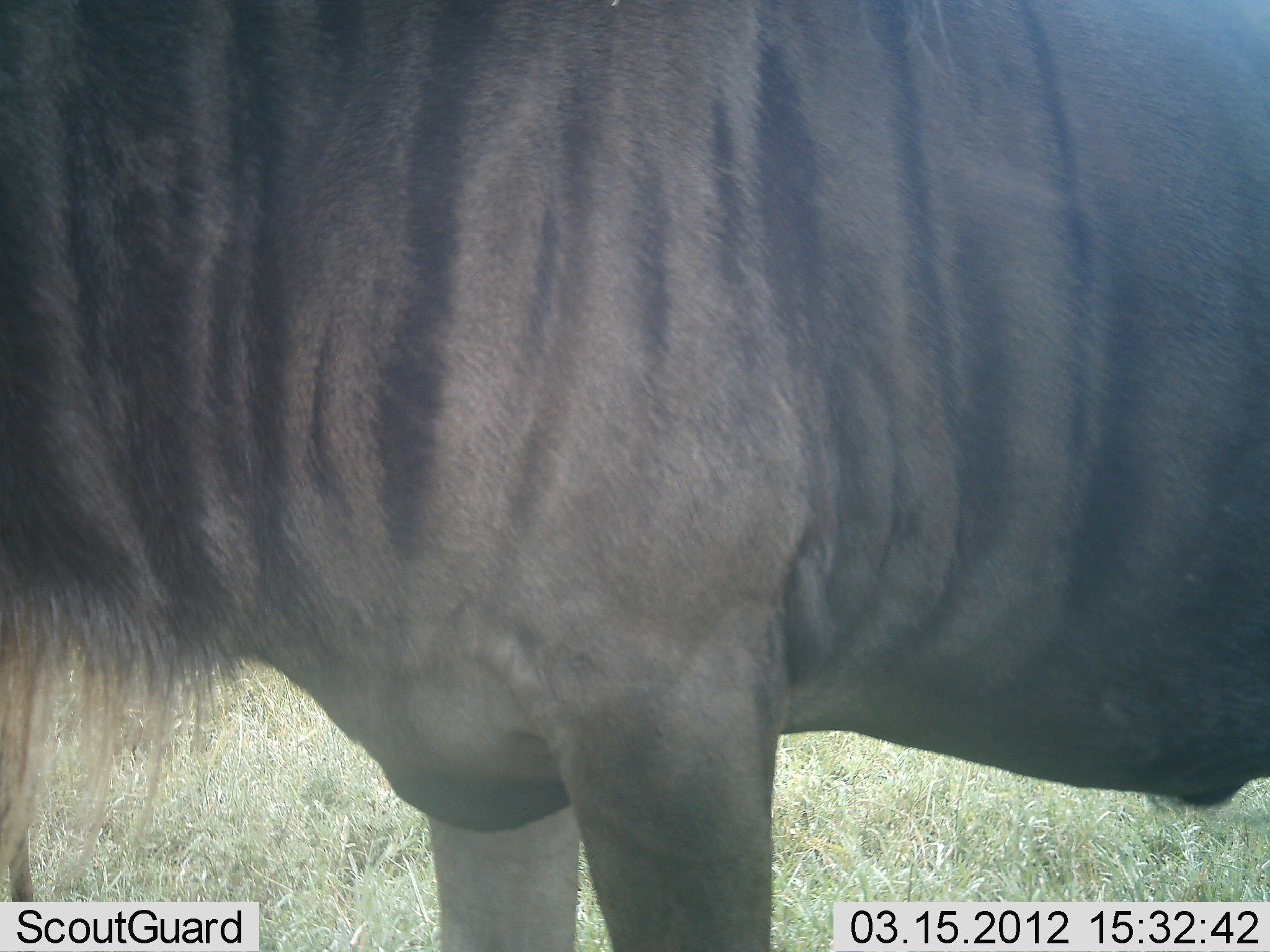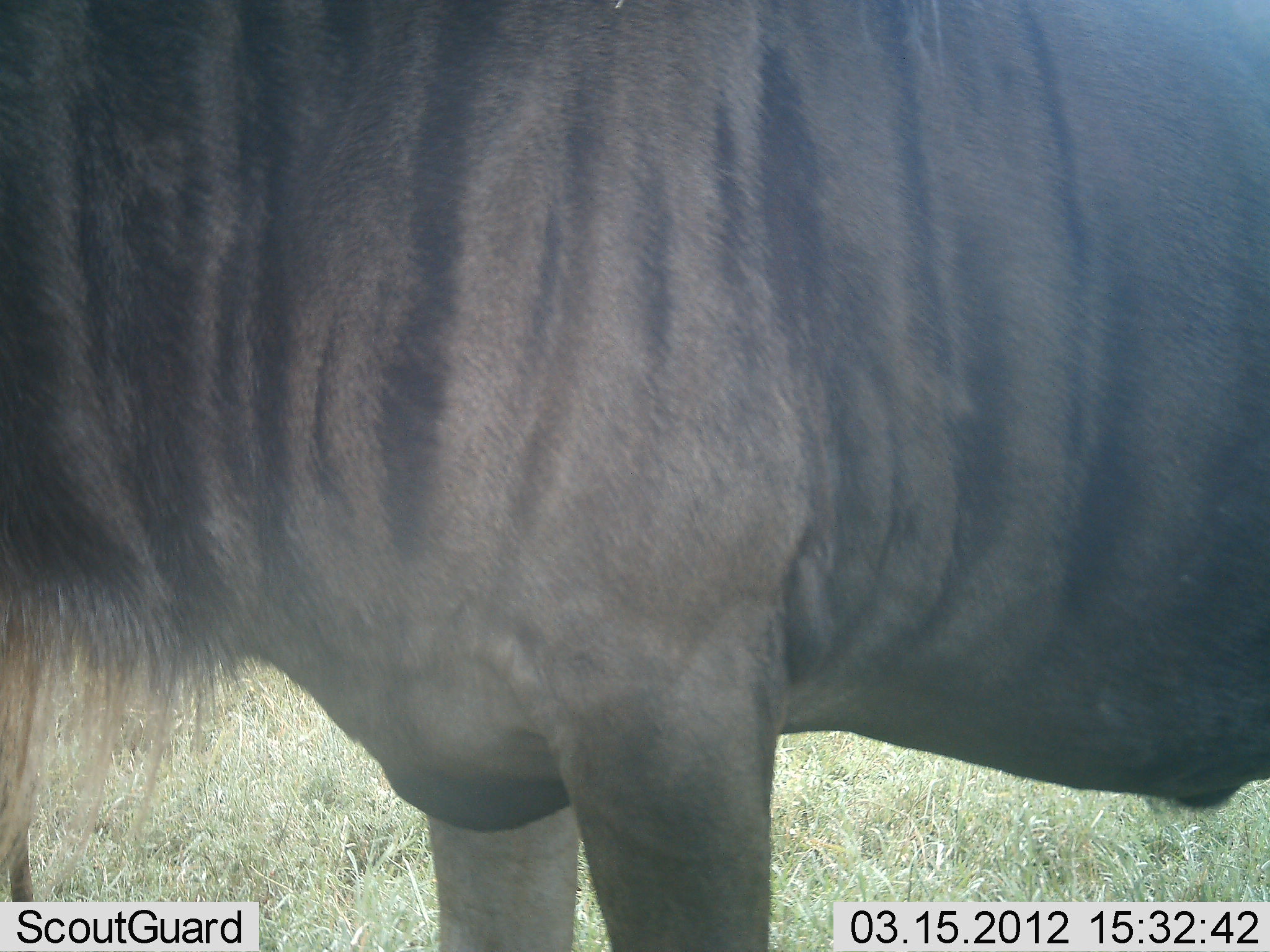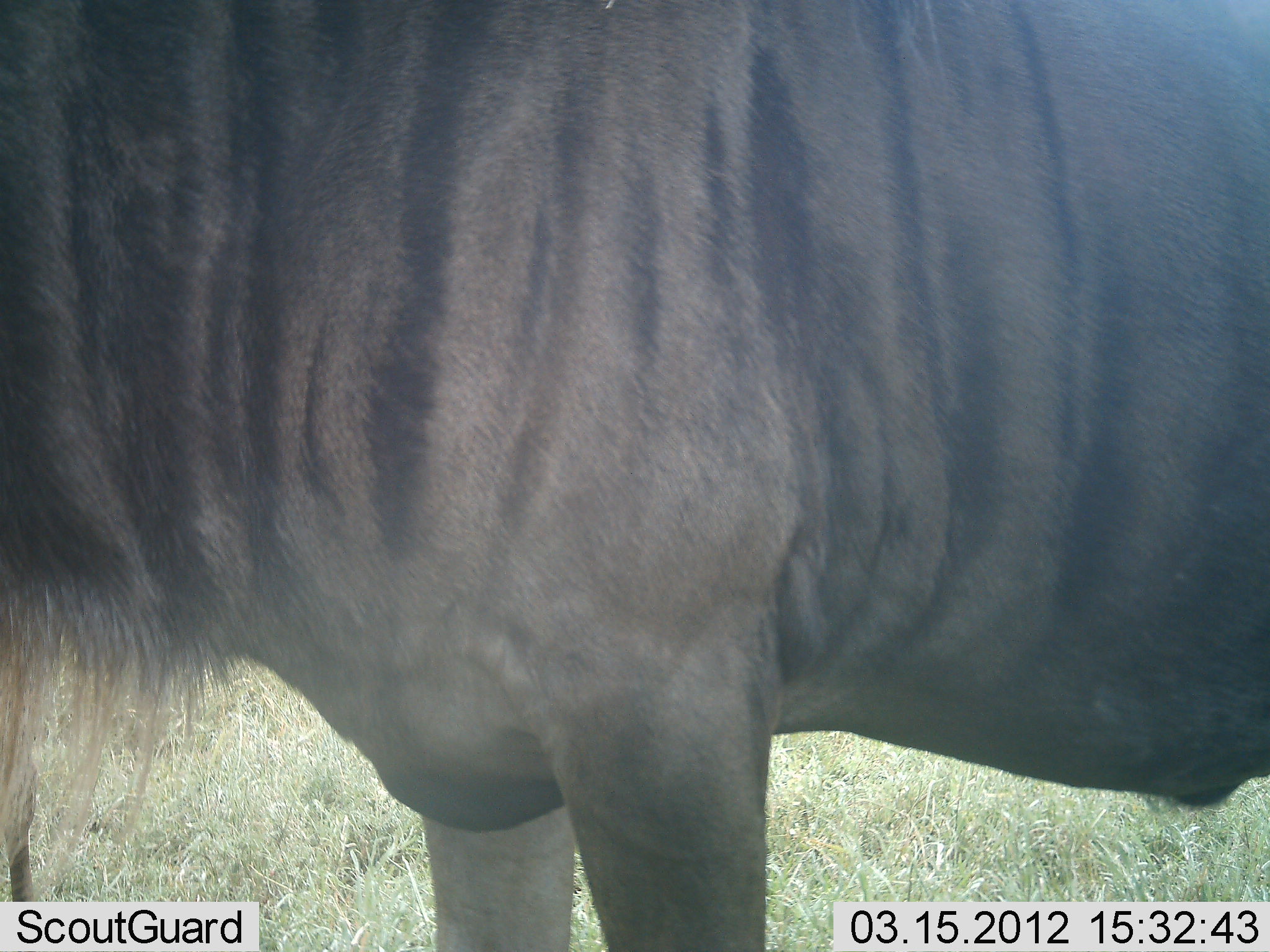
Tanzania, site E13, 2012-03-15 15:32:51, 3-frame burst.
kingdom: Animalia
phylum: Chordata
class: Mammalia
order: Artiodactyla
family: Bovidae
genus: Connochaetes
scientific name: Connochaetes taurinus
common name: blue wildebeest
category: wildebeest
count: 1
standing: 100%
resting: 0%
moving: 0%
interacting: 0%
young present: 0%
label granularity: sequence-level